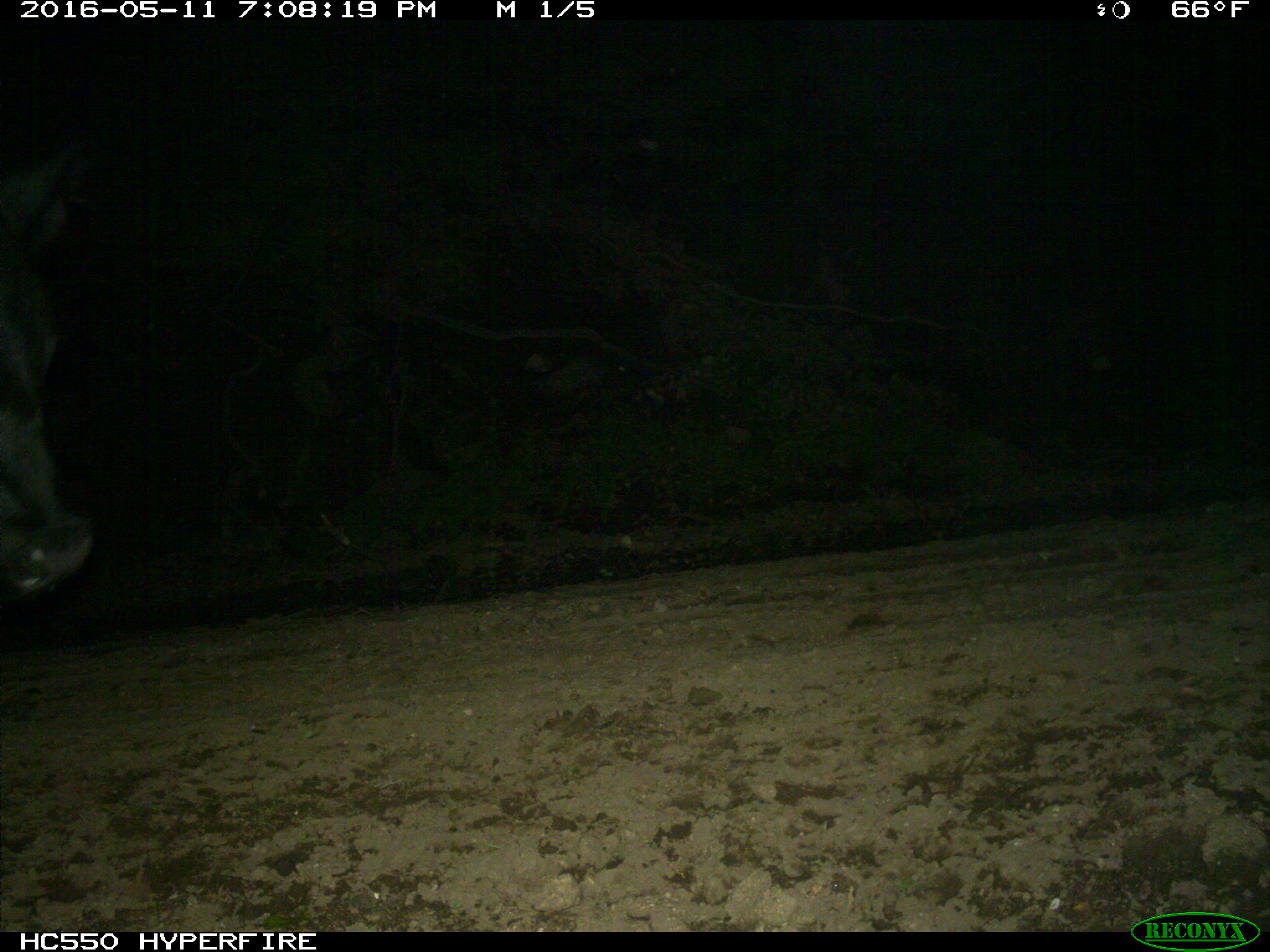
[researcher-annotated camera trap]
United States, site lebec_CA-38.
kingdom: Animalia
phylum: Chordata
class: Mammalia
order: Artiodactyla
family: Bovidae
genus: Bos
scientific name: Bos taurus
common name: domestic cow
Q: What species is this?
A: Bos taurus (domestic cow).